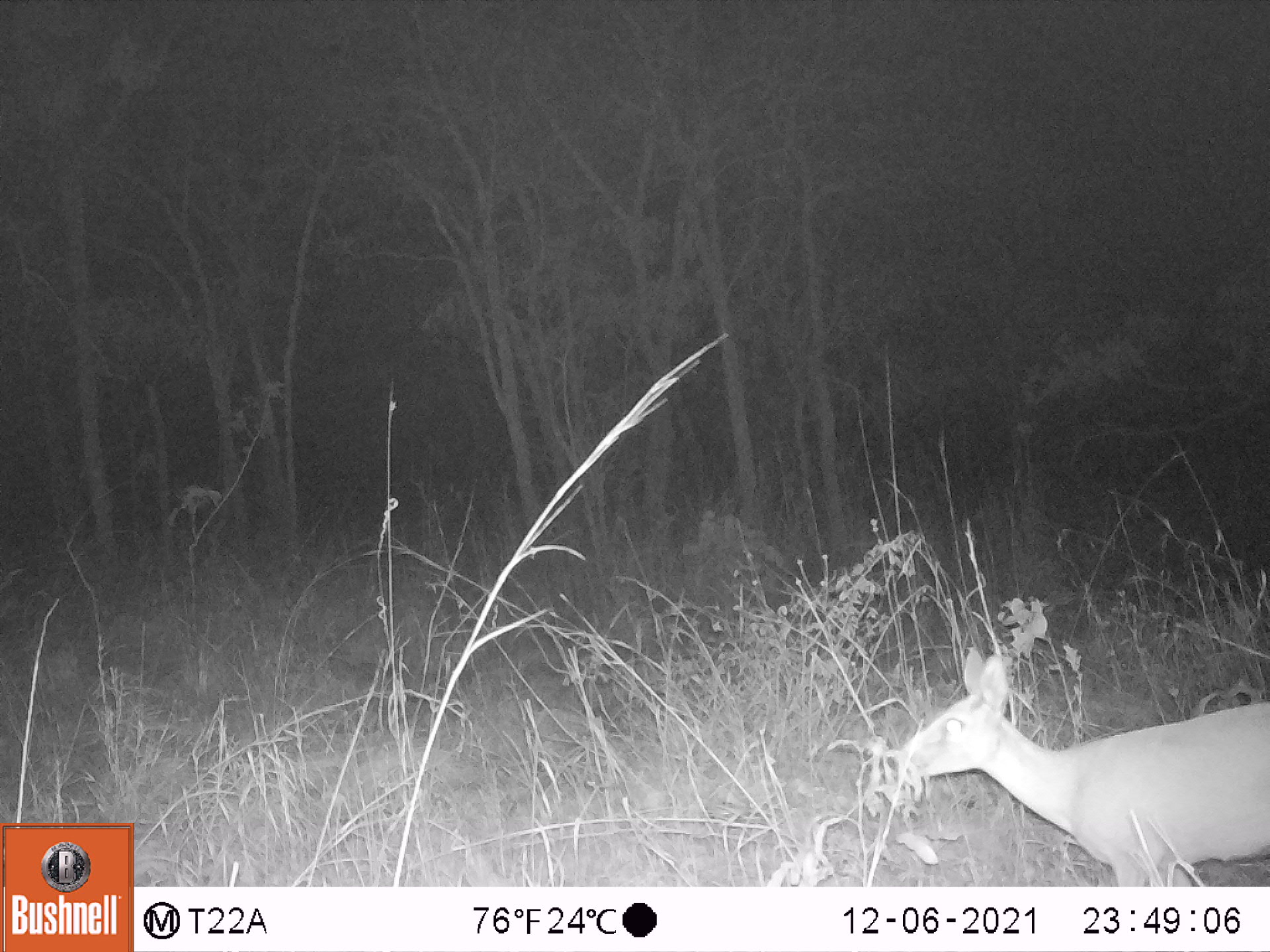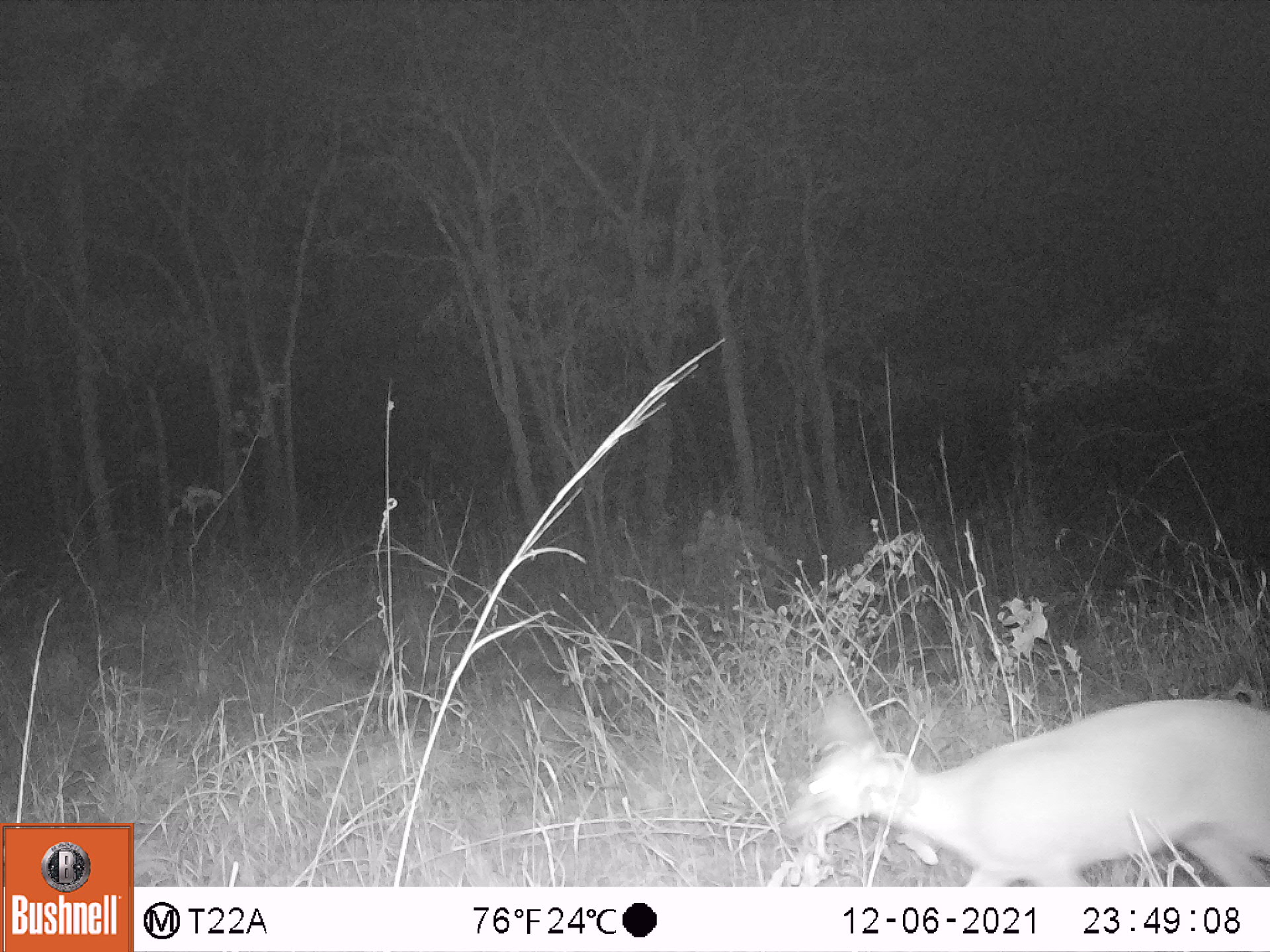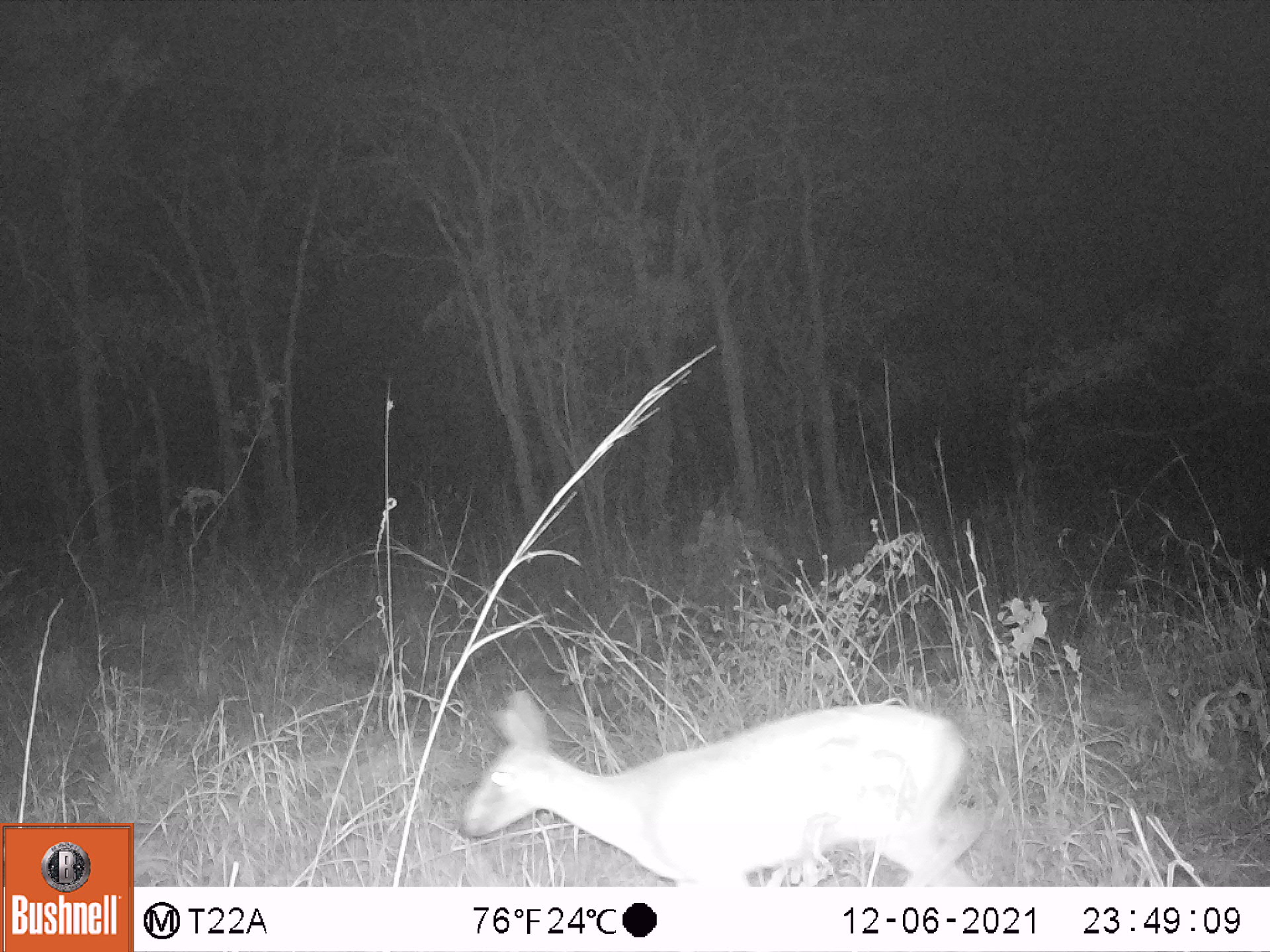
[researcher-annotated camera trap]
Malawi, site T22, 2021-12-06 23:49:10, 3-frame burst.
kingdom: Animalia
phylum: Chordata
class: Mammalia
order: Artiodactyla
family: Bovidae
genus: Sylvicapra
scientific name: Sylvicapra grimmia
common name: common duiker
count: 1